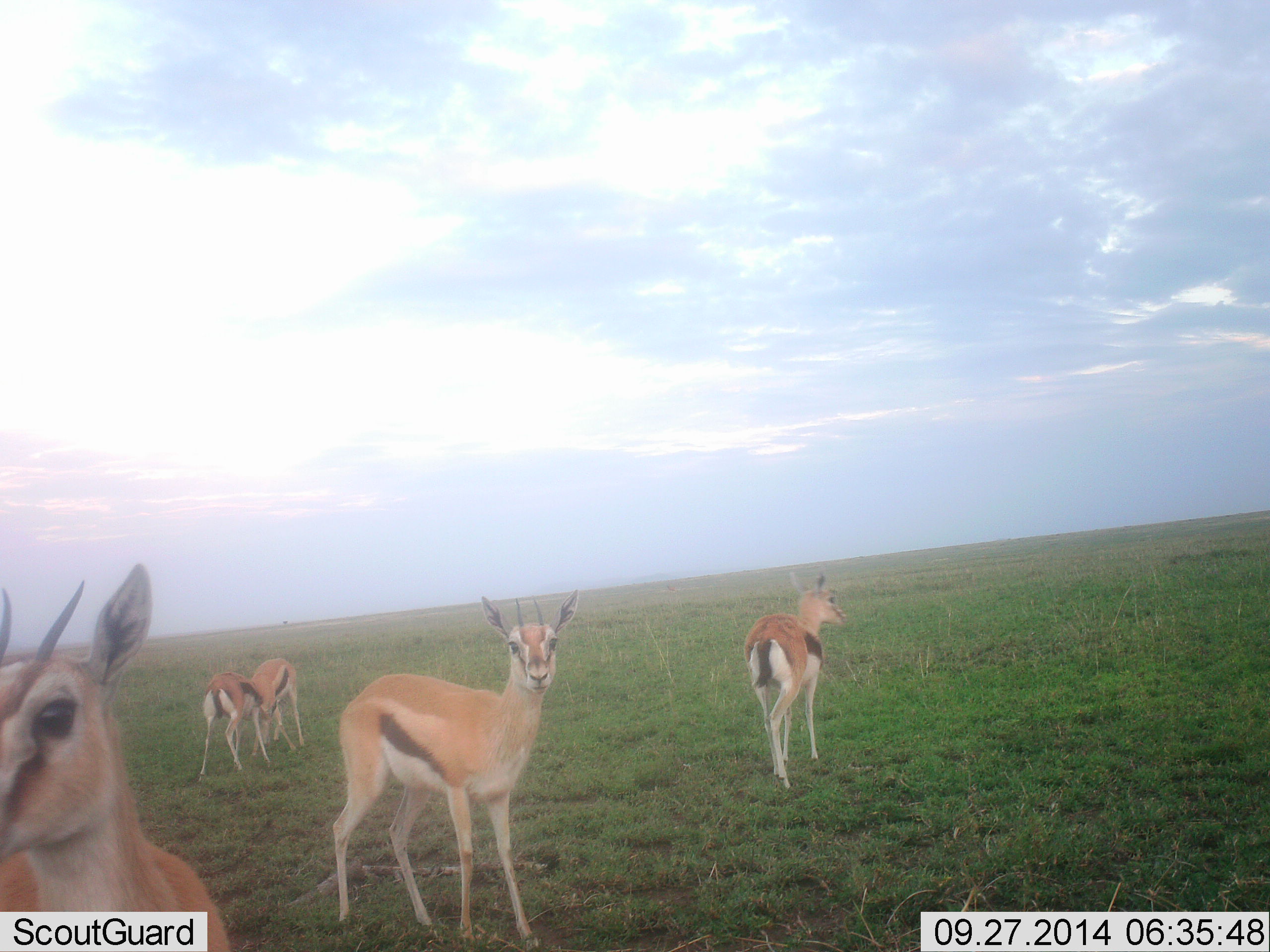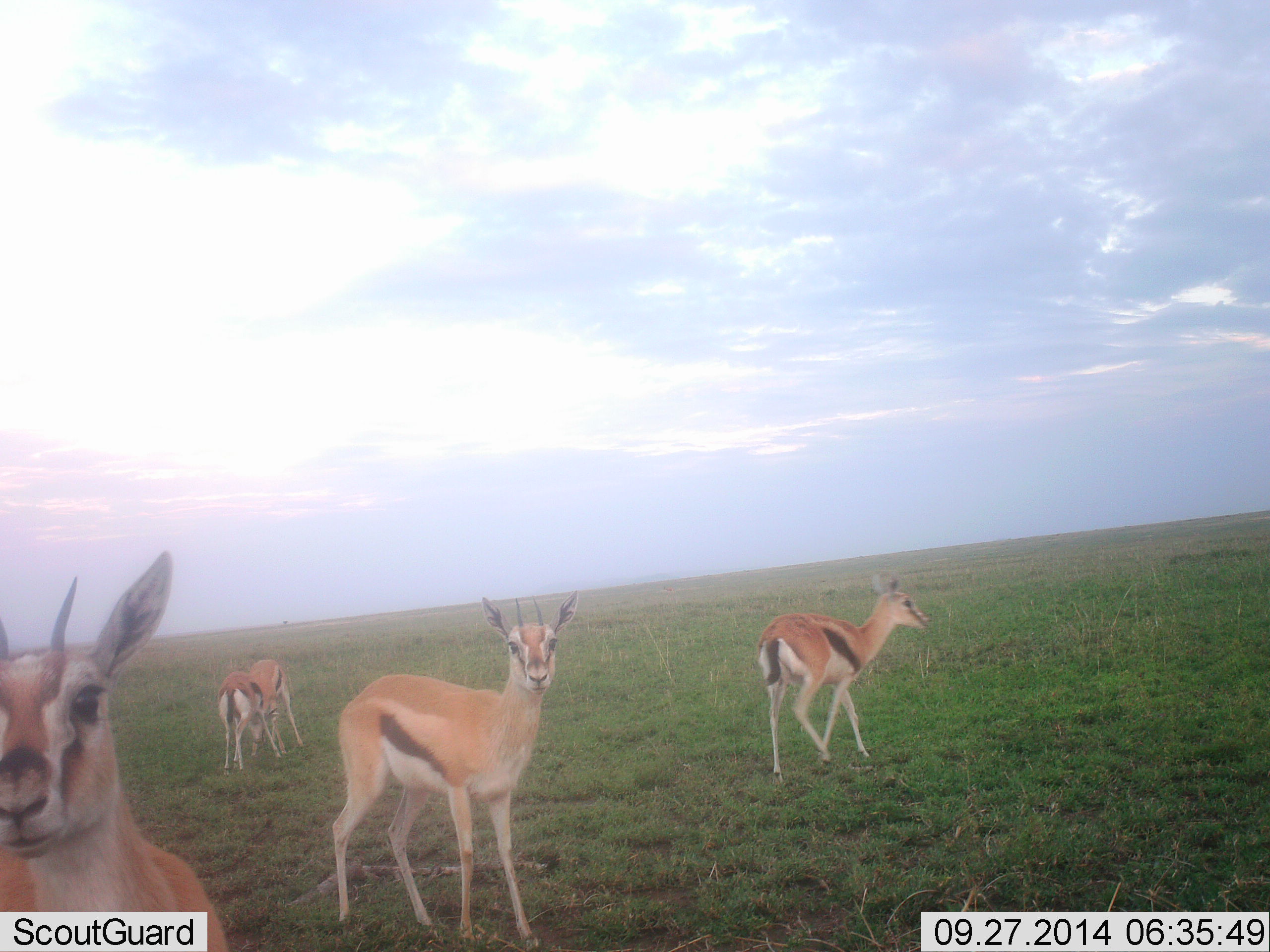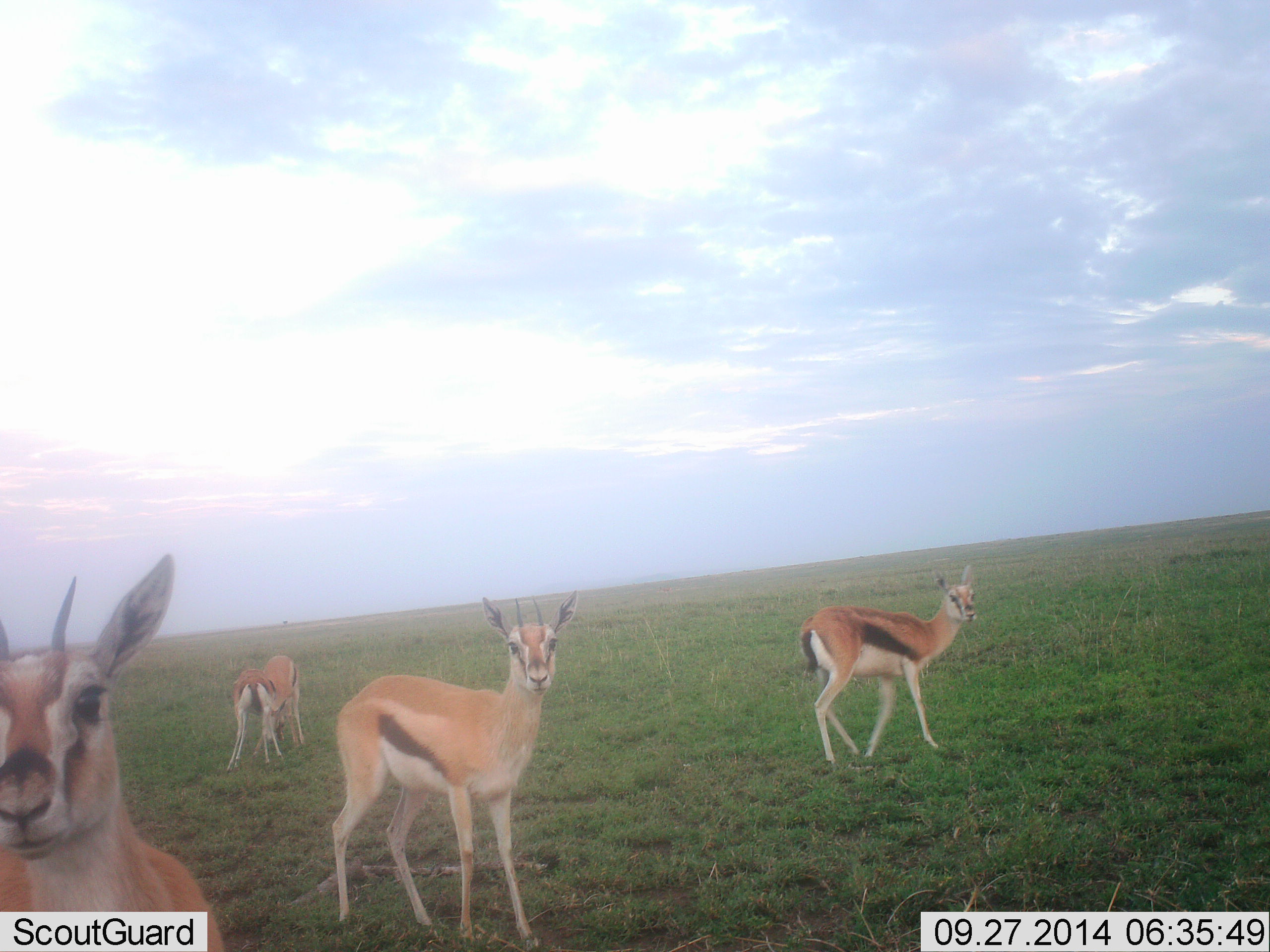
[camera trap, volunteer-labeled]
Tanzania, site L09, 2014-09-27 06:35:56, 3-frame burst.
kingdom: Animalia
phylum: Chordata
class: Mammalia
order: Artiodactyla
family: Bovidae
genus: Eudorcas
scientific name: Eudorcas thomsonii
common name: thomson's gazelle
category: gazellethomsons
Gazellethomsons (thomson's gazelle) (Eudorcas thomsonii), count 5. Behavior (volunteer vote fractions): standing 70%, resting 0%, moving 40%, interacting 40%. Young present (vote fraction): 10%. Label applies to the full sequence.